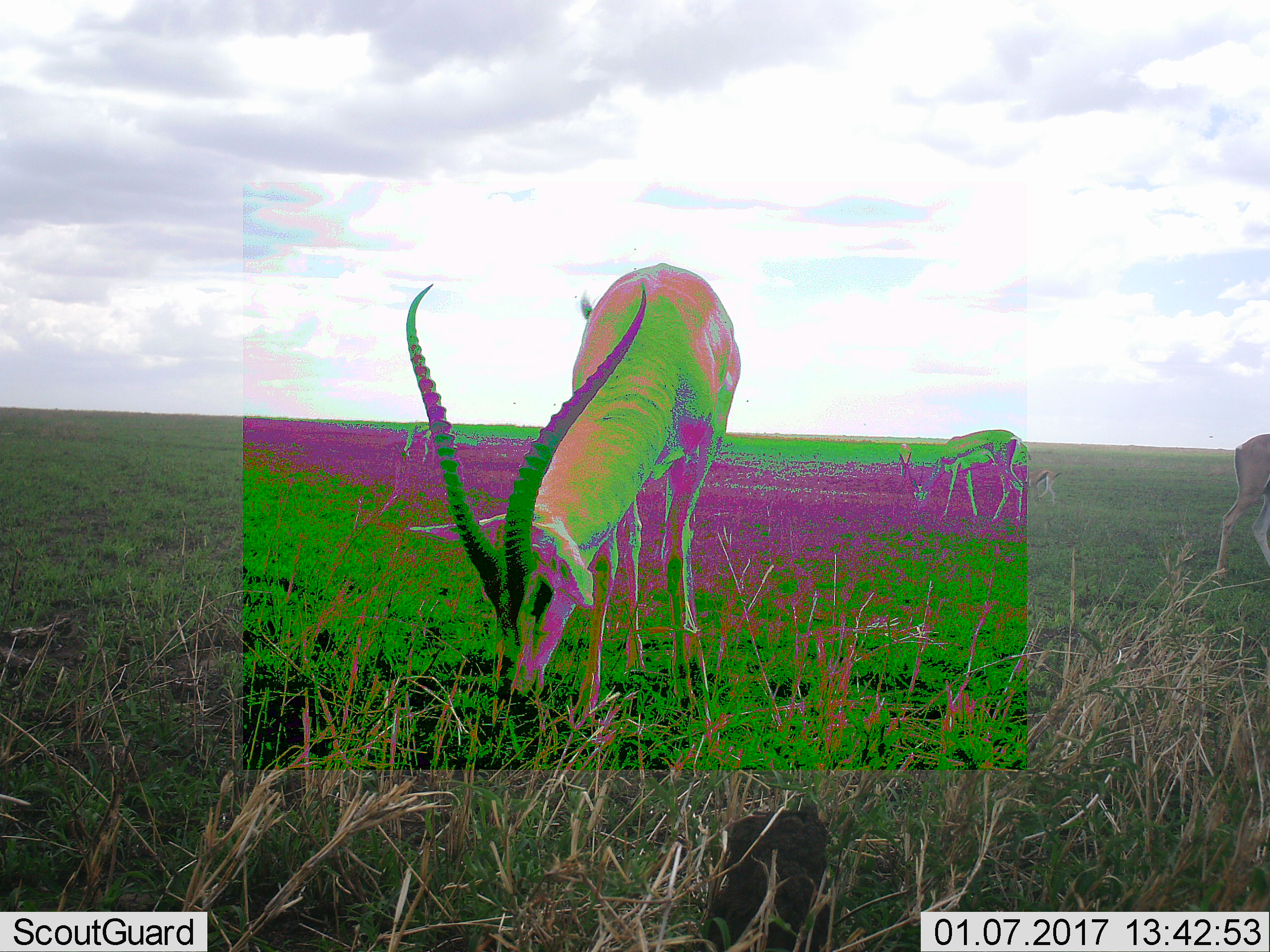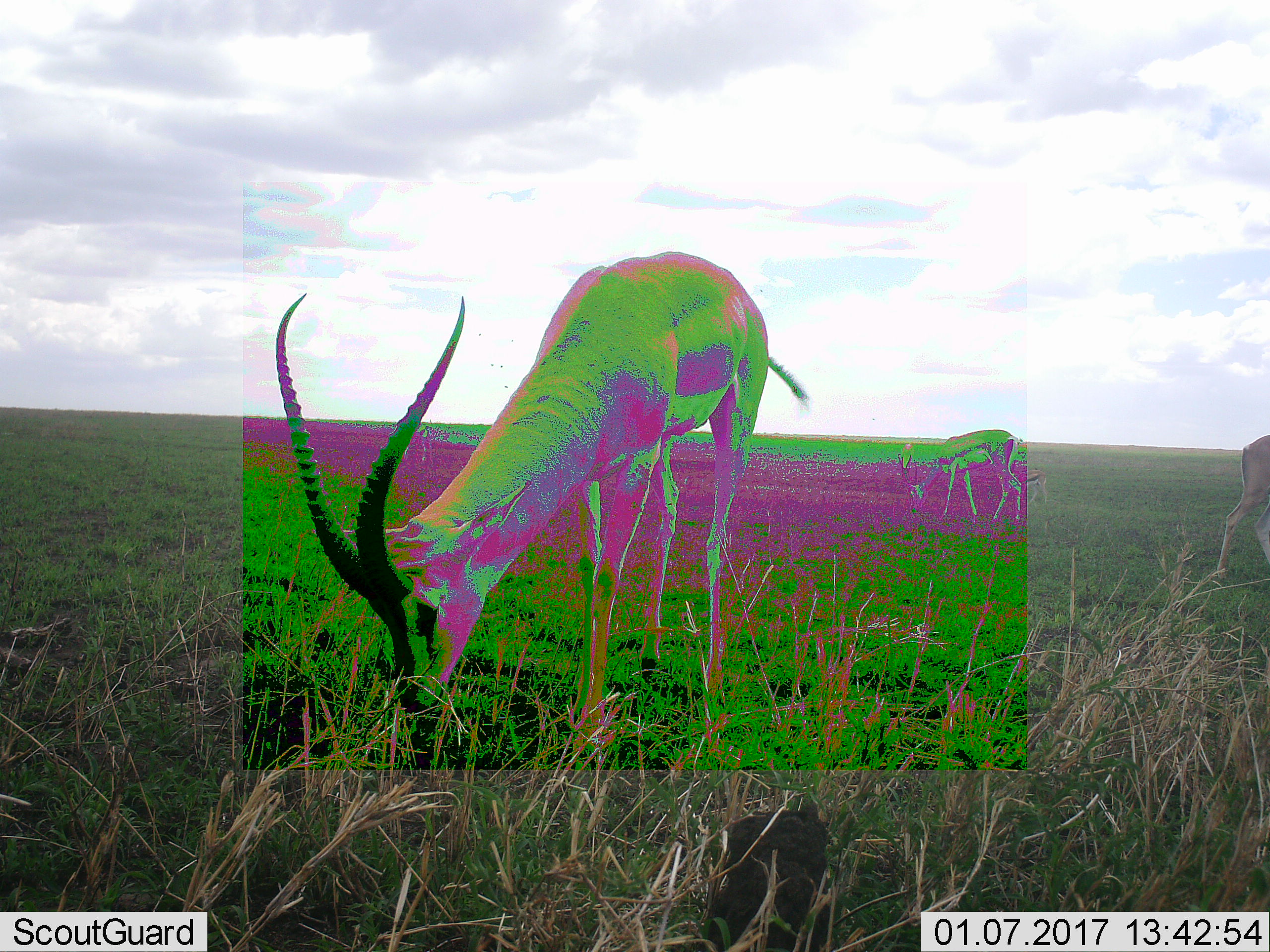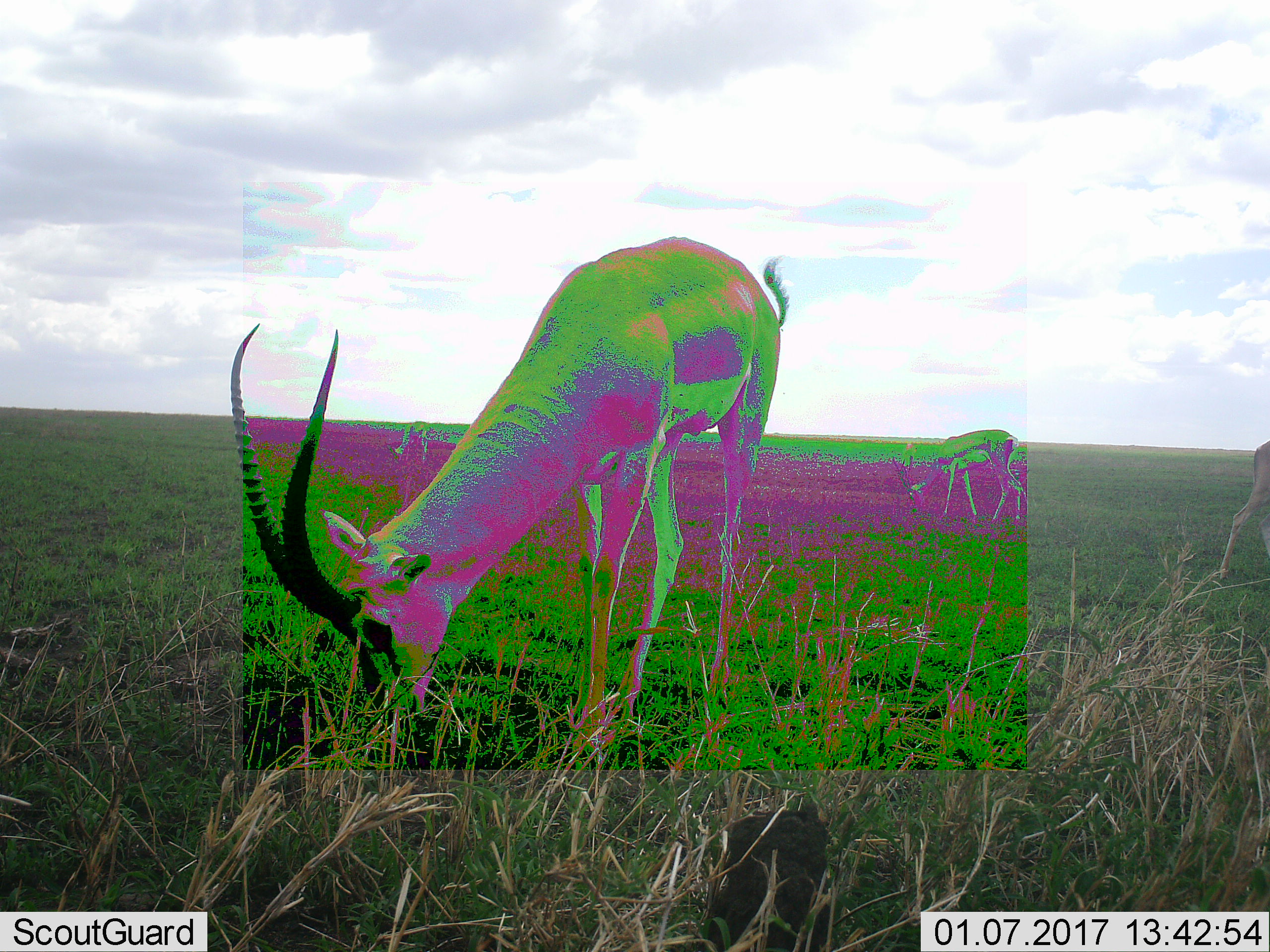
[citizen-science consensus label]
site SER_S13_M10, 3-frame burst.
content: unidentified animal